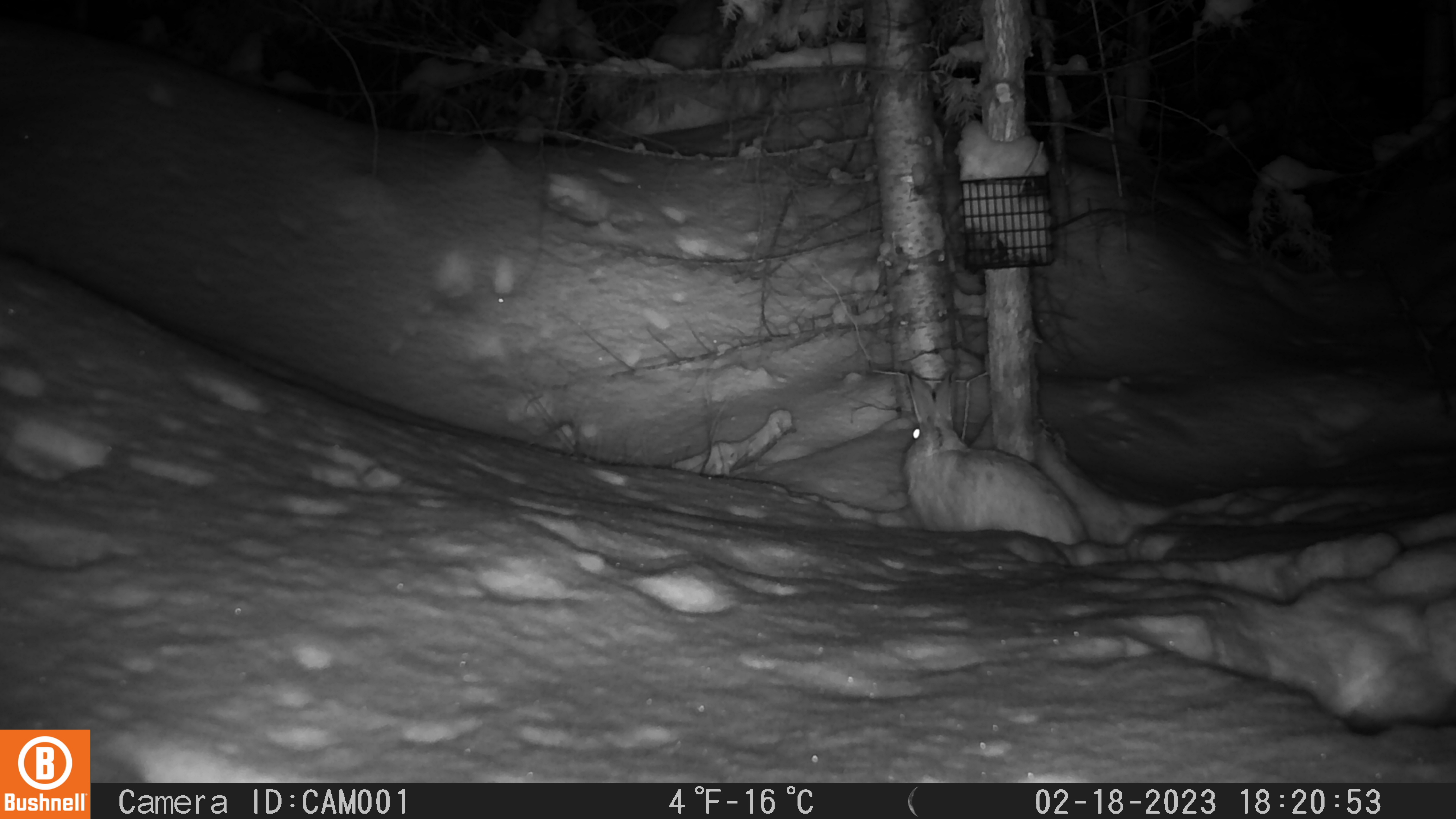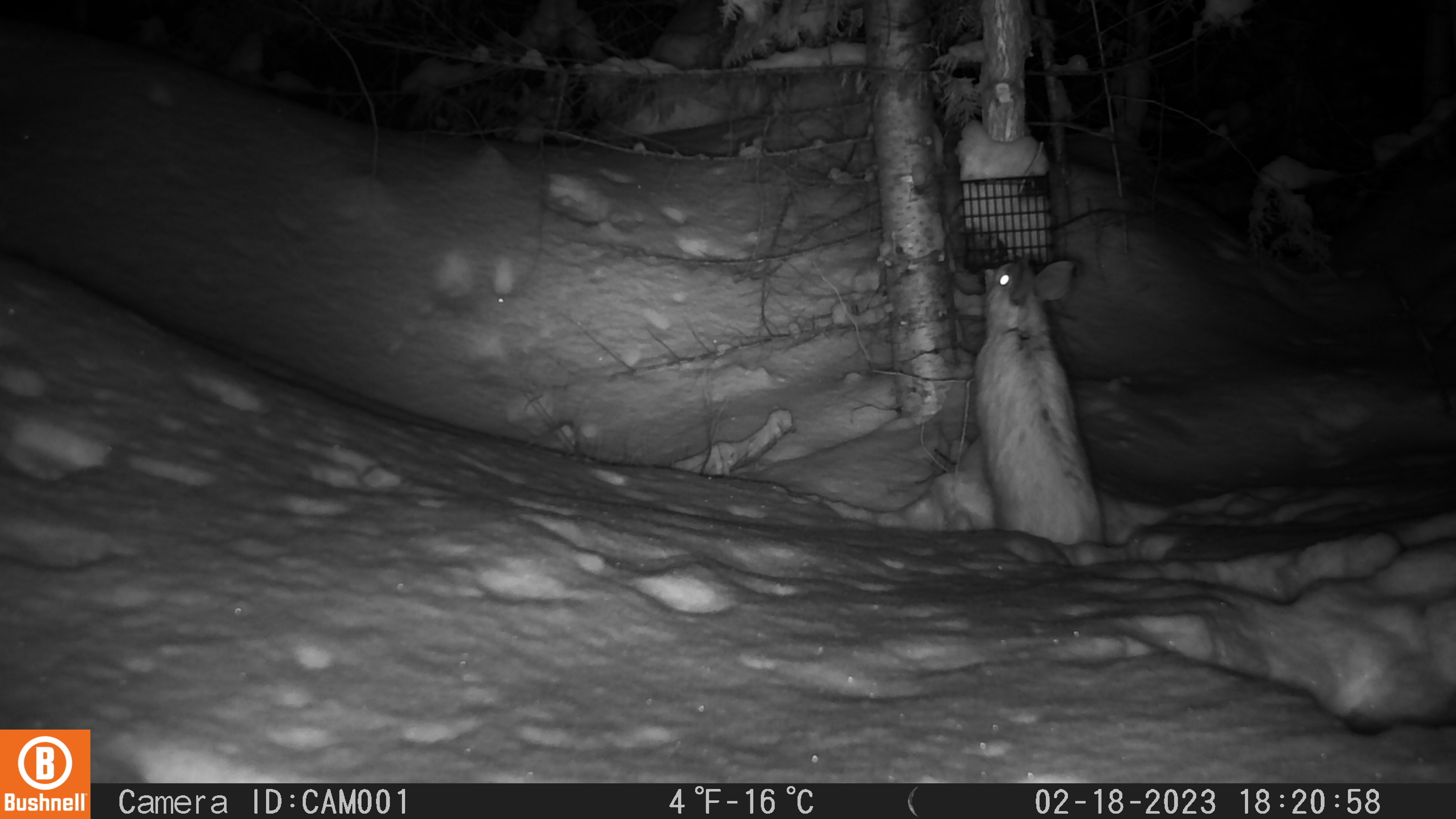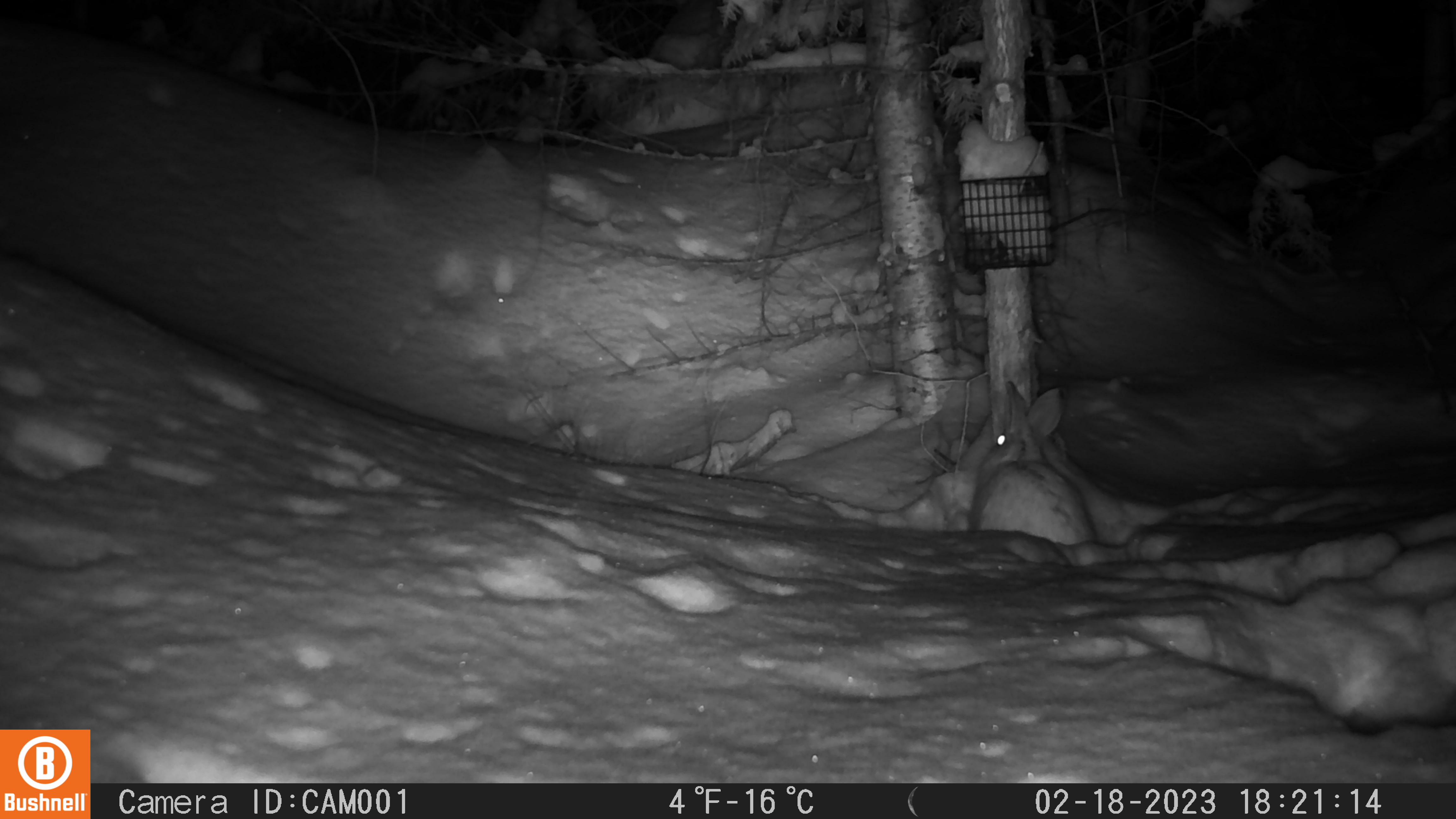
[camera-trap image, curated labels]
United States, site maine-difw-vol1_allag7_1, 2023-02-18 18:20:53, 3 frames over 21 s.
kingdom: Animalia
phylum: Chordata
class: Mammalia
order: Lagomorpha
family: Leporidae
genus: Lepus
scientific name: Lepus americanus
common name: snowshoe hare